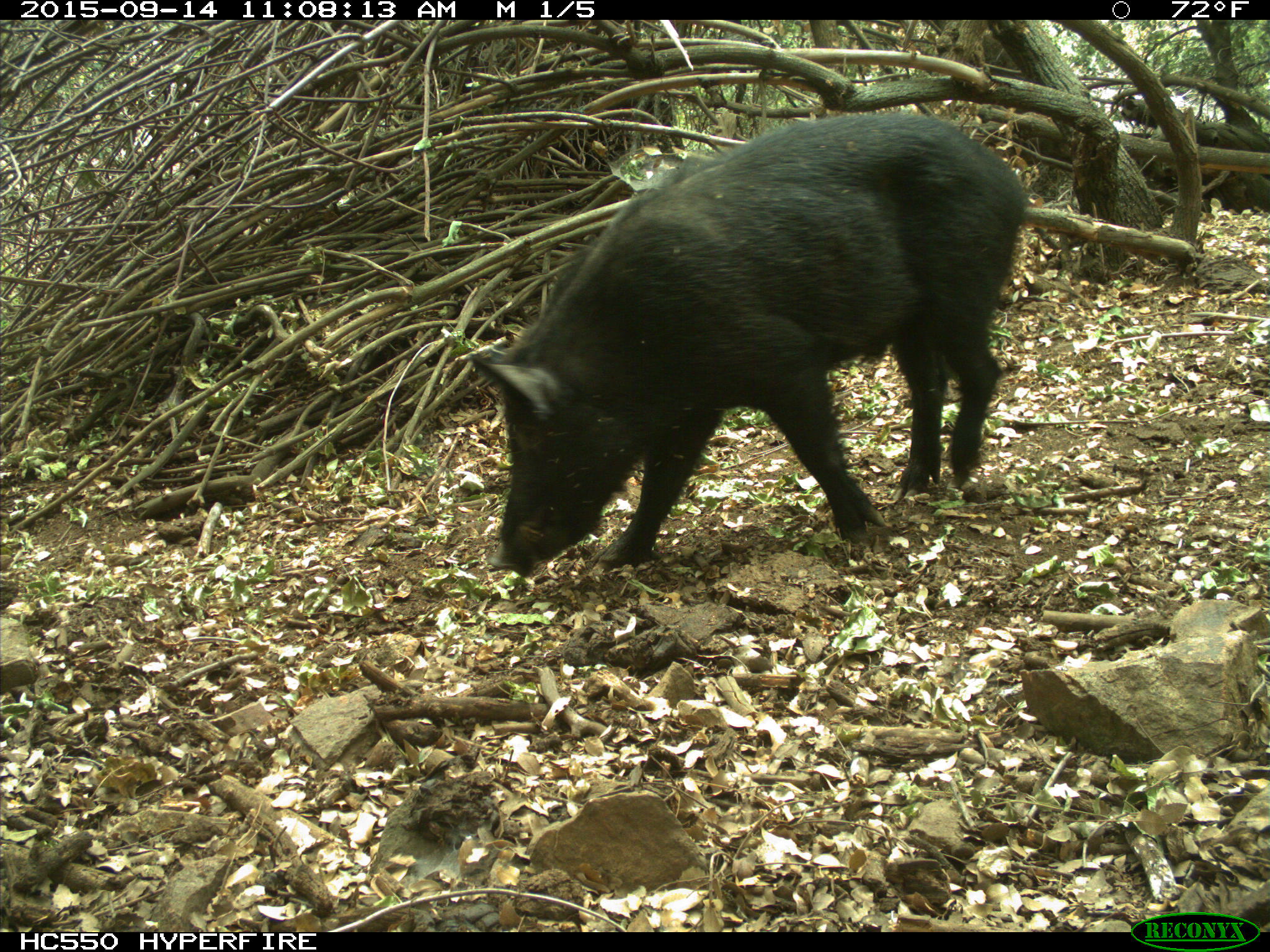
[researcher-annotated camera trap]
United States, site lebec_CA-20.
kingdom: Animalia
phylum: Chordata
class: Mammalia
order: Artiodactyla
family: Suidae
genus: Sus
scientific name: Sus scrofa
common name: wild boar